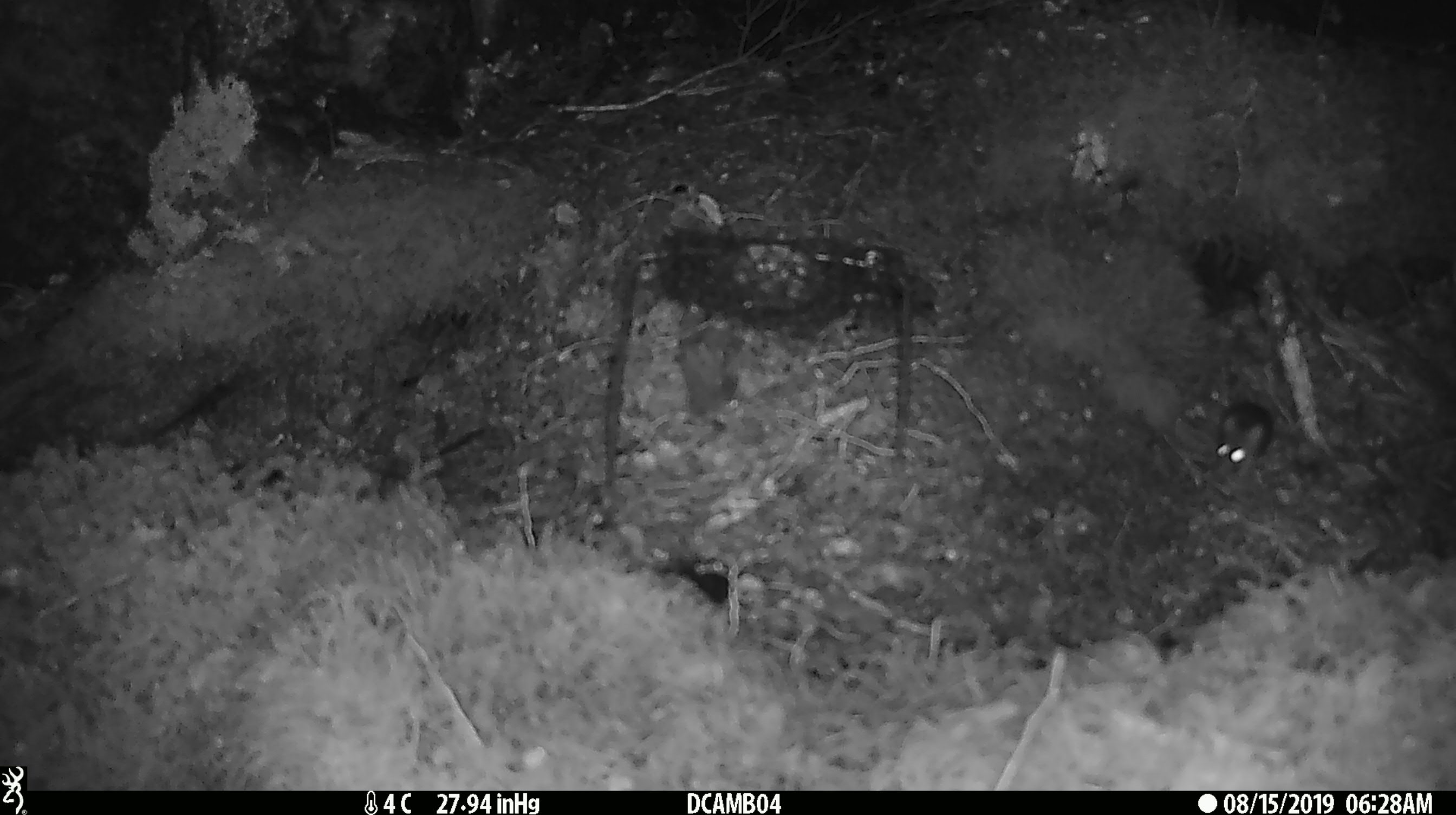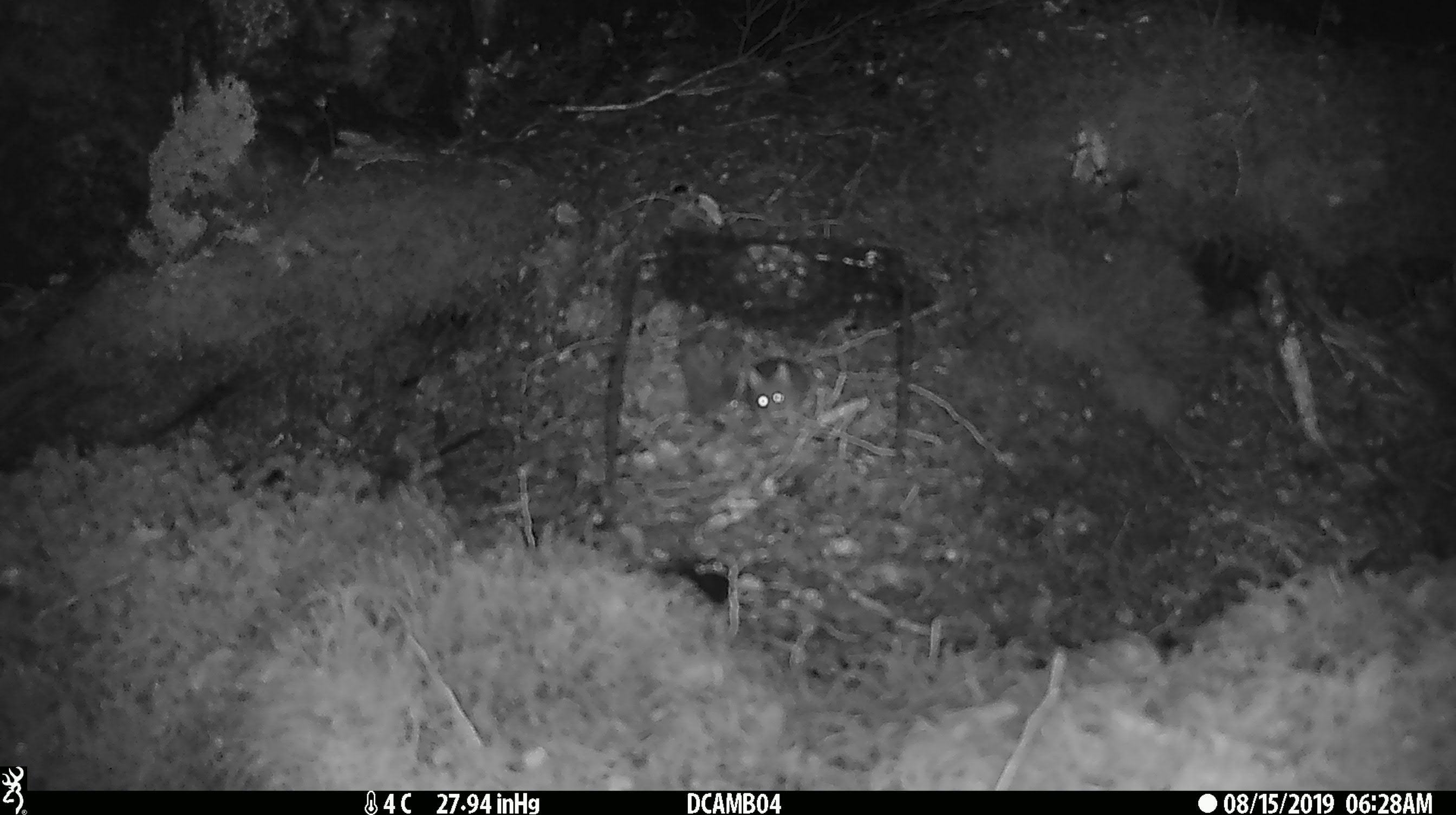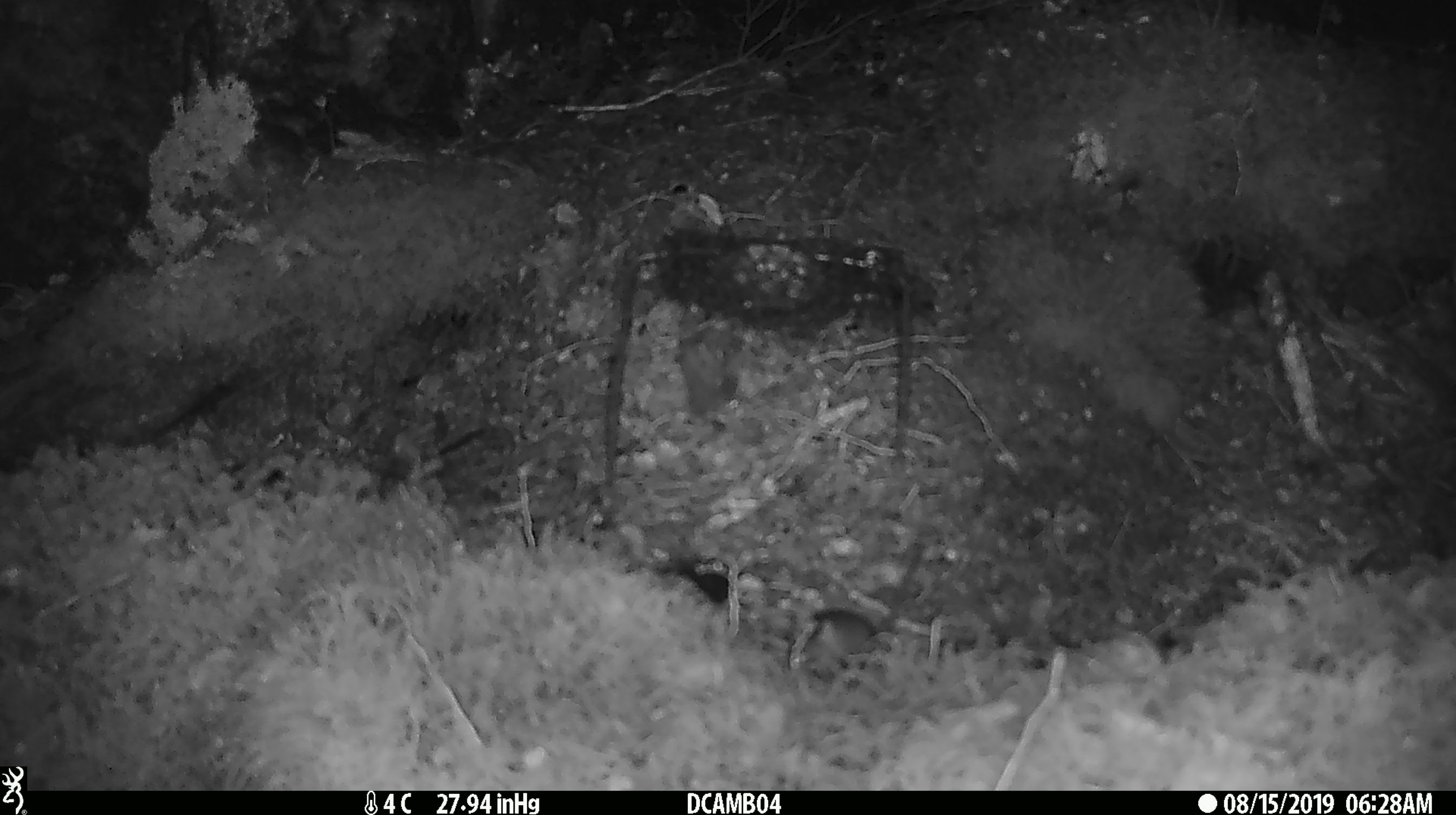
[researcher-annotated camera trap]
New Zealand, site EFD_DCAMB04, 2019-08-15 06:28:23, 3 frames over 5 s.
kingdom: Animalia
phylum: Chordata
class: Mammalia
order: Rodentia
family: Muridae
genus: Mus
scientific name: Mus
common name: mouse